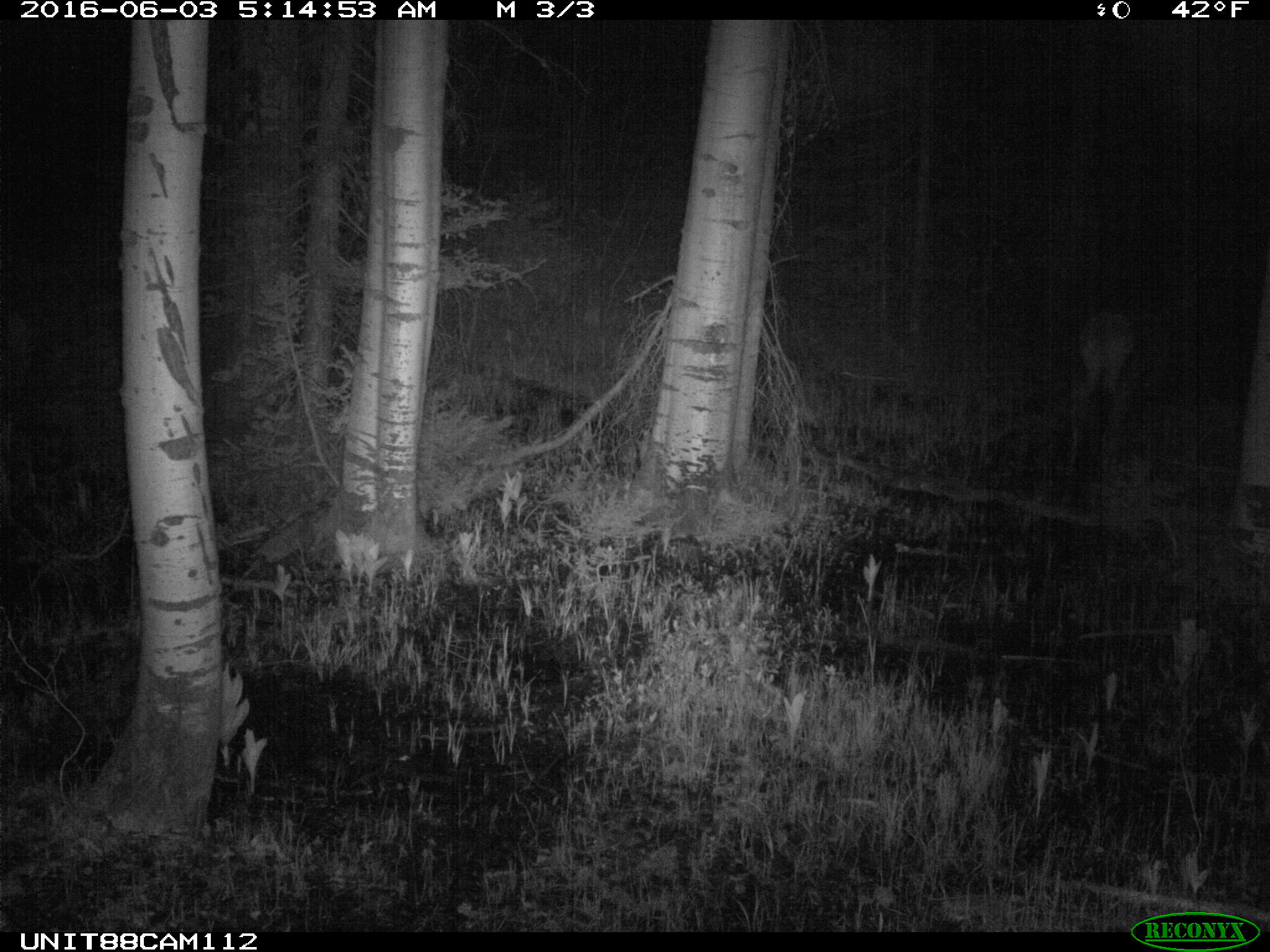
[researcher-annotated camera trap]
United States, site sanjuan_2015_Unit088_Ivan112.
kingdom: Animalia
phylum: Chordata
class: Mammalia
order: Artiodactyla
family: Cervidae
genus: Cervus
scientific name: Cervus elaphus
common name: red deer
Cervus elaphus (red deer).